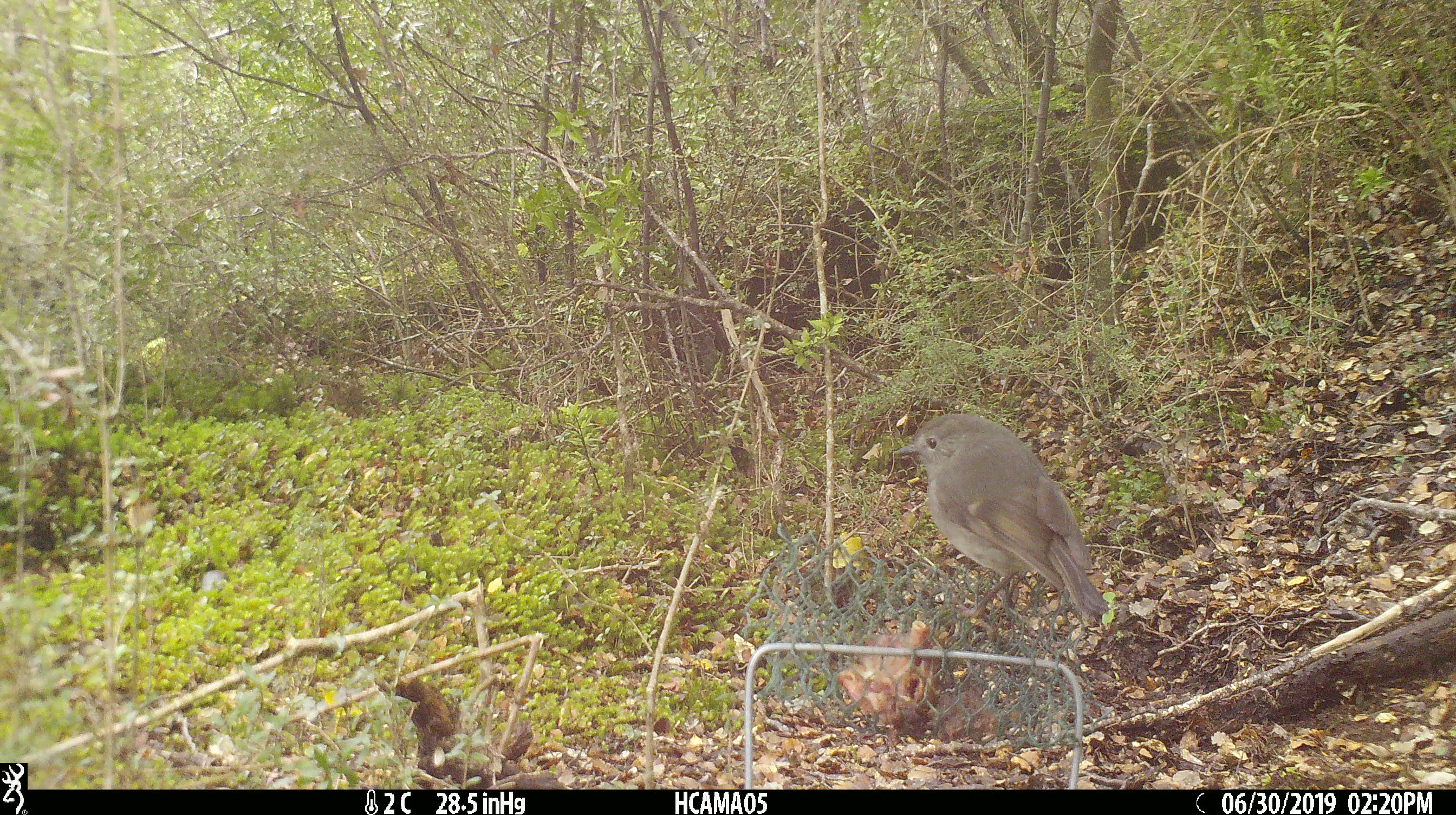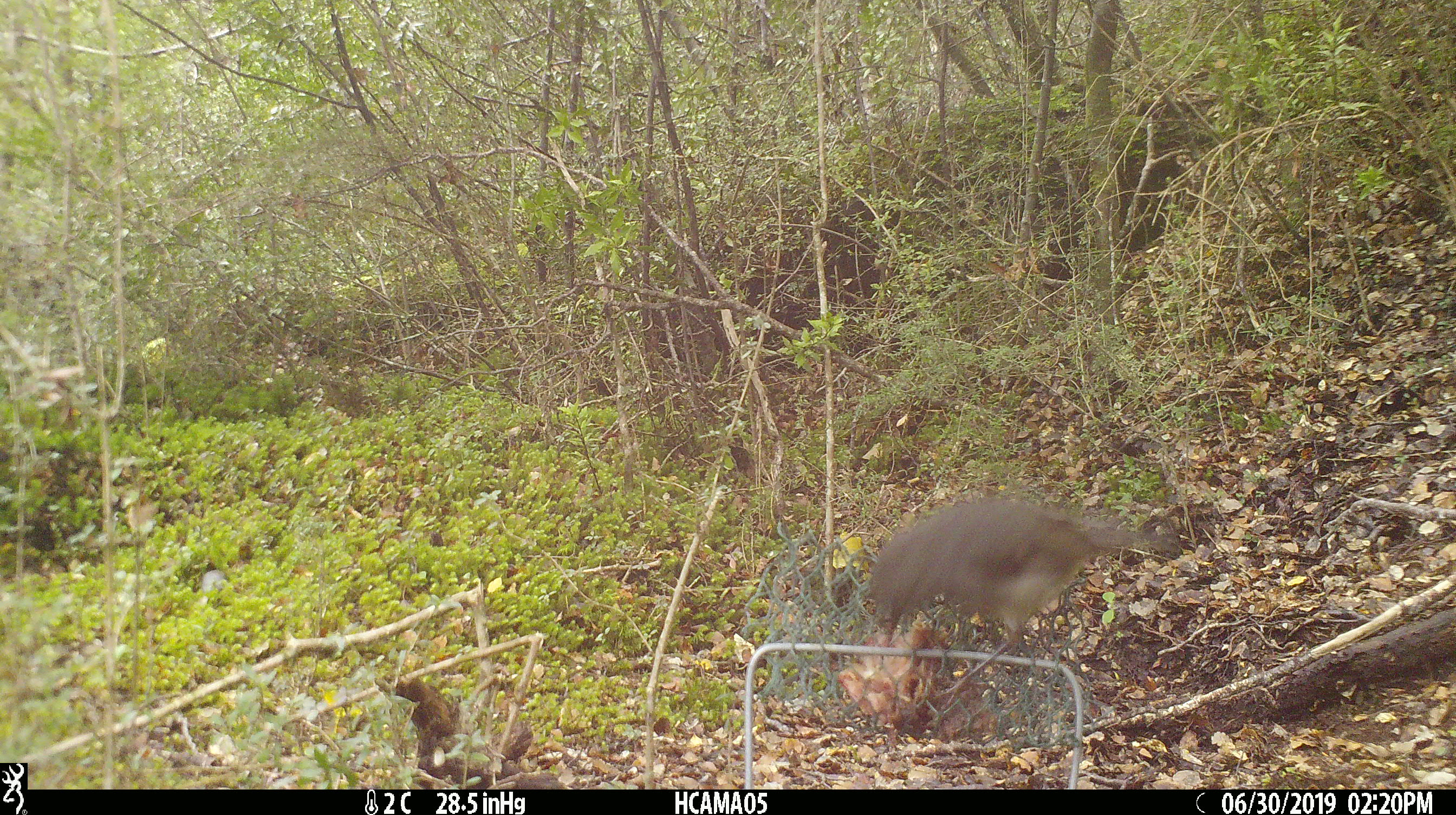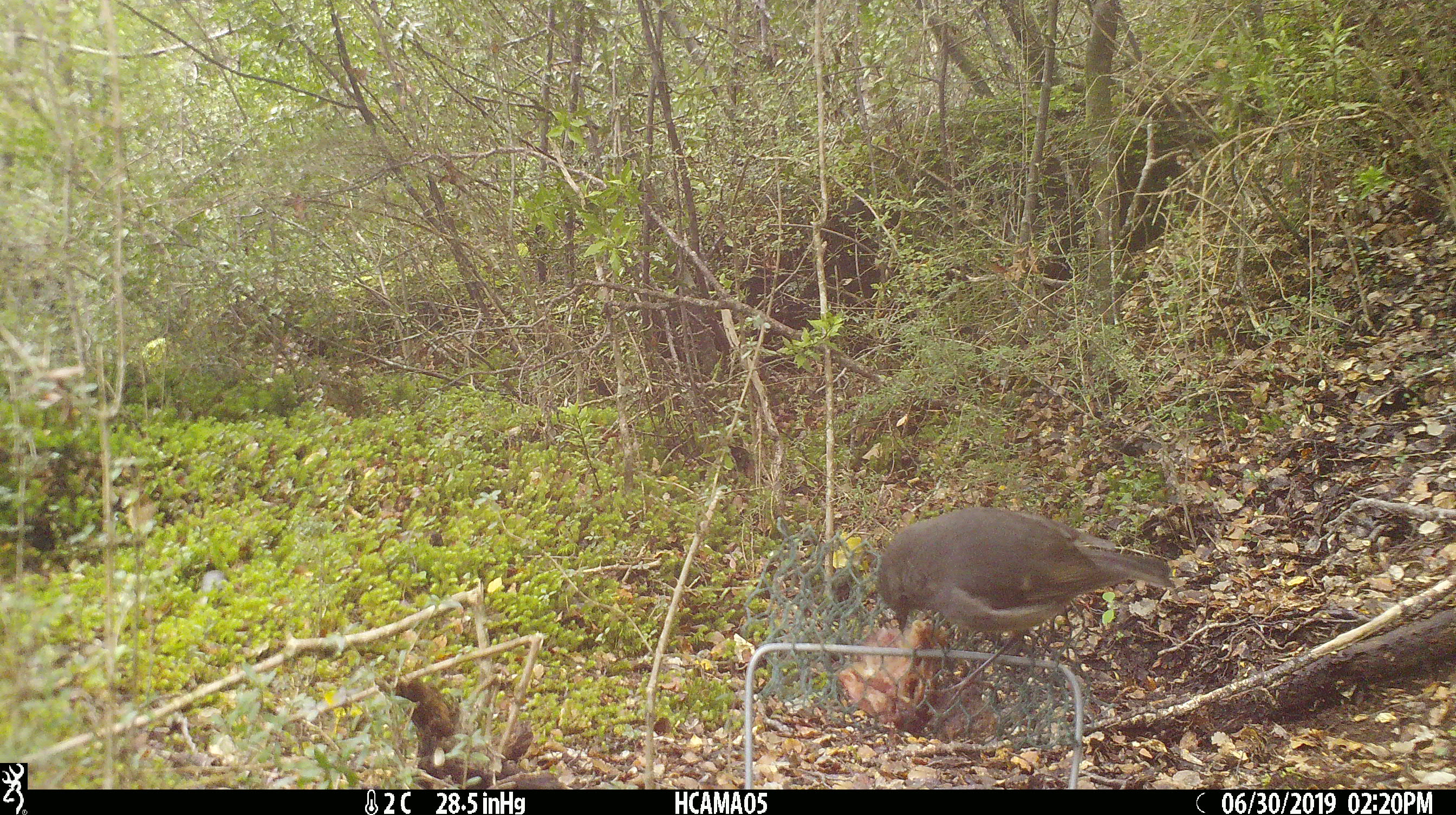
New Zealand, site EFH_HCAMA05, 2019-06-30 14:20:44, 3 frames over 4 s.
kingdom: Animalia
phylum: Chordata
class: Aves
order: Passeriformes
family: Petroicidae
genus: Petroica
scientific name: Petroica australis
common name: new zealand robin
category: robin